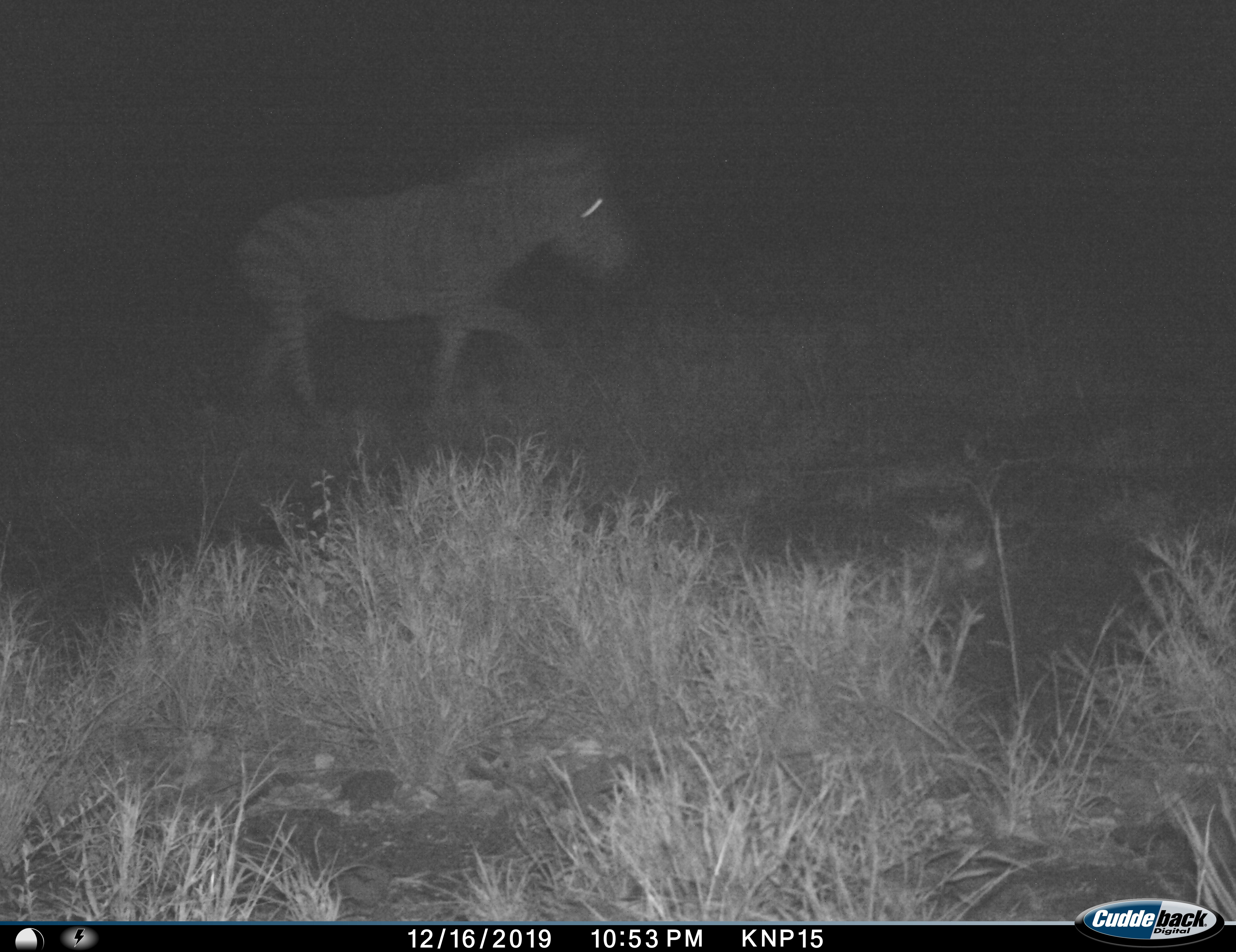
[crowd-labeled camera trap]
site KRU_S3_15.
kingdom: Animalia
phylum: Chordata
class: Mammalia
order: Perissodactyla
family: Equidae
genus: Equus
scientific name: Equus quagga burchellii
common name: burchell's zebra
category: zebraburchells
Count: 1.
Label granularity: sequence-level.